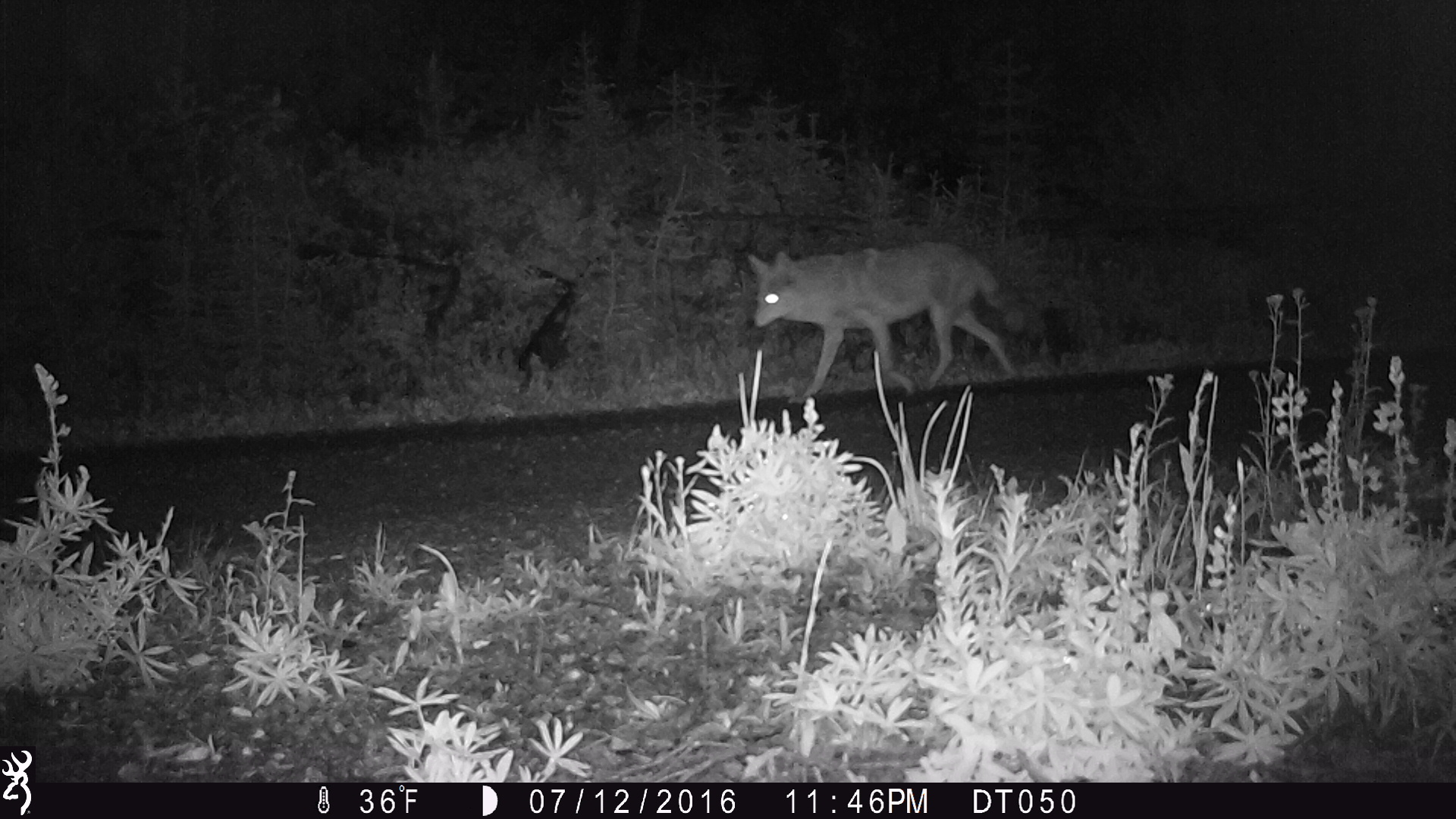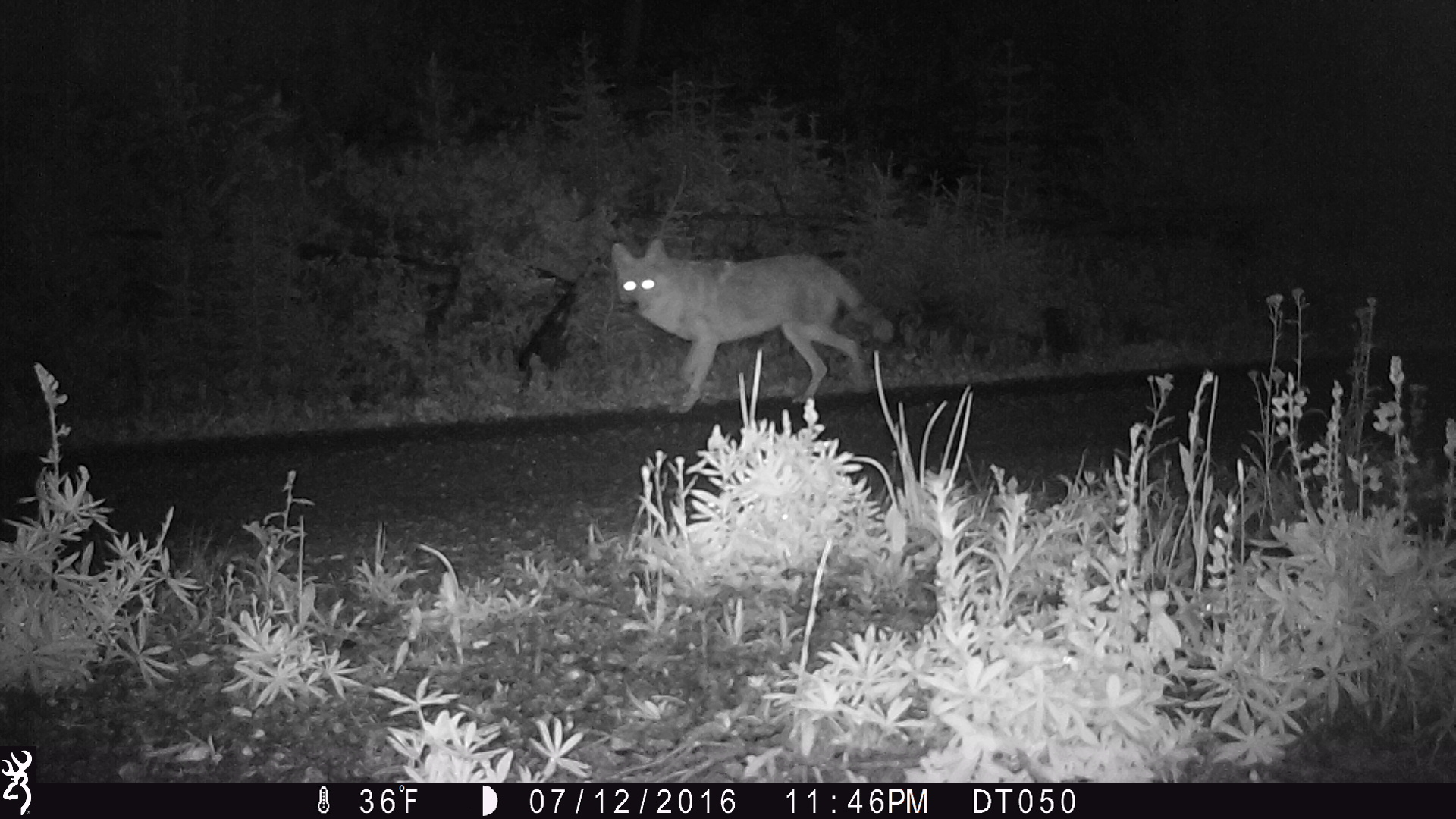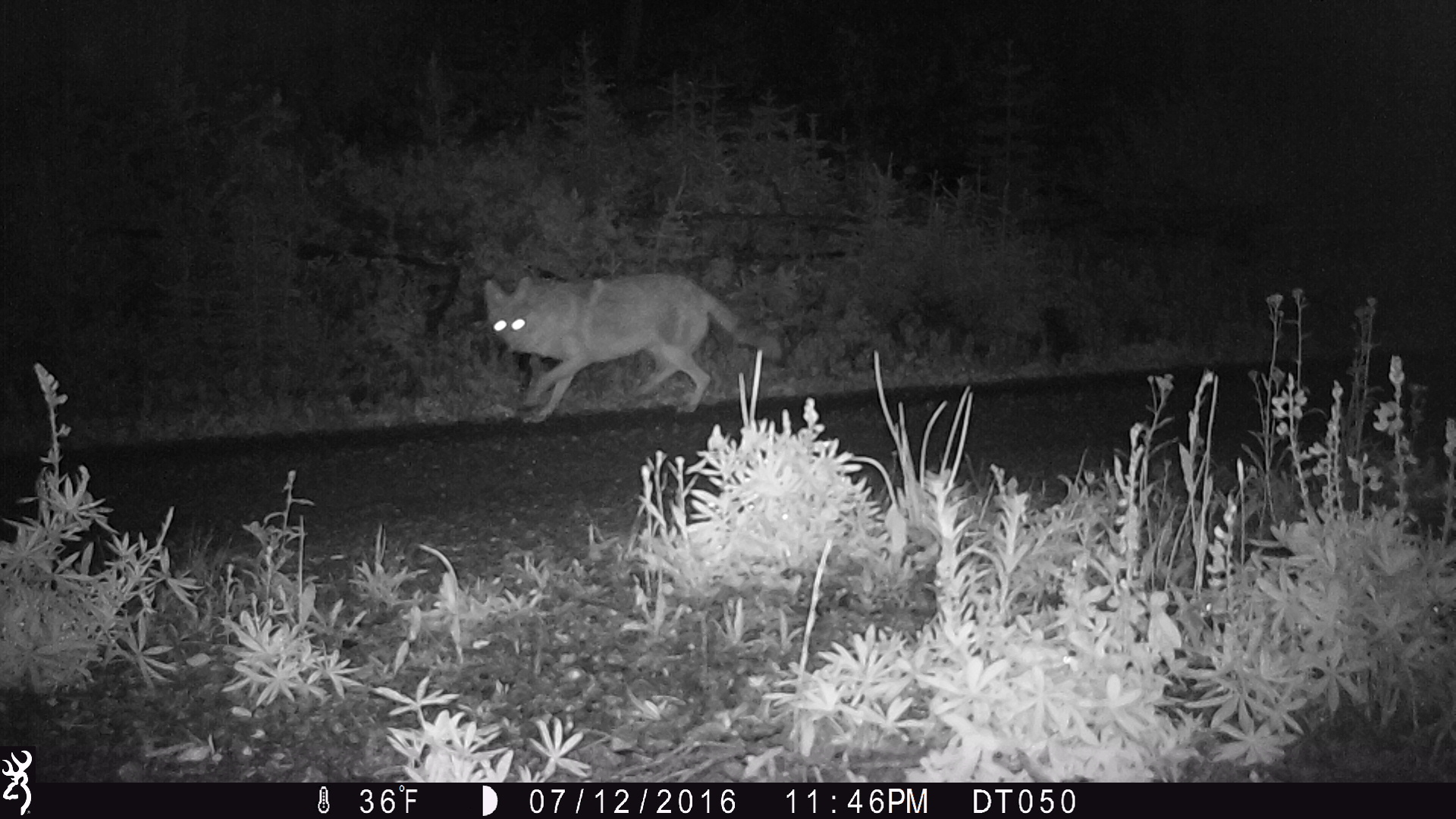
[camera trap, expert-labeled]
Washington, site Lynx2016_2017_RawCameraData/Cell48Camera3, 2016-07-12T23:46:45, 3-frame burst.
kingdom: Animalia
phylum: Chordata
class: Mammalia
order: Carnivora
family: Canidae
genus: Canis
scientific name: Canis latrans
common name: coyote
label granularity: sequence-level